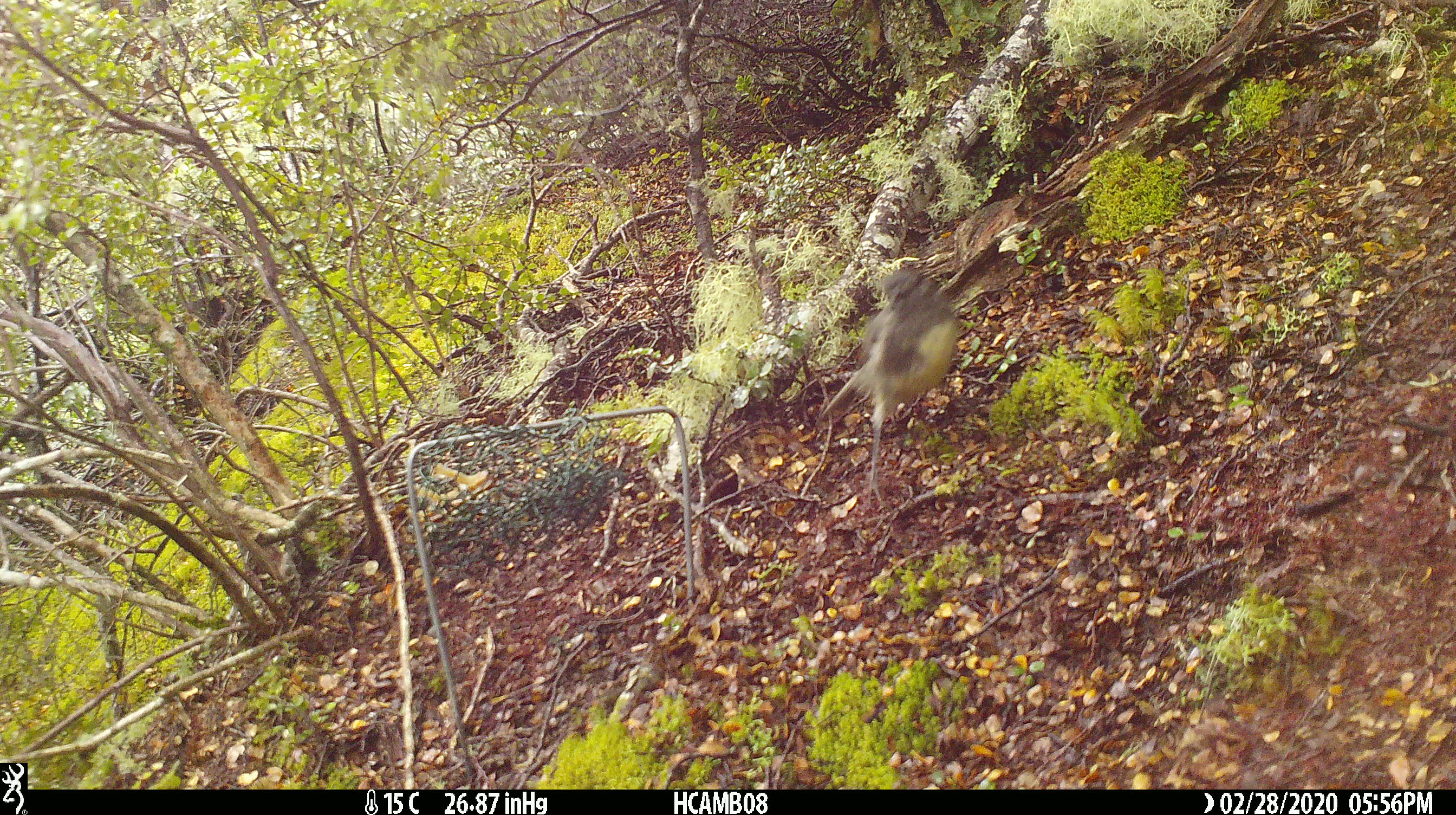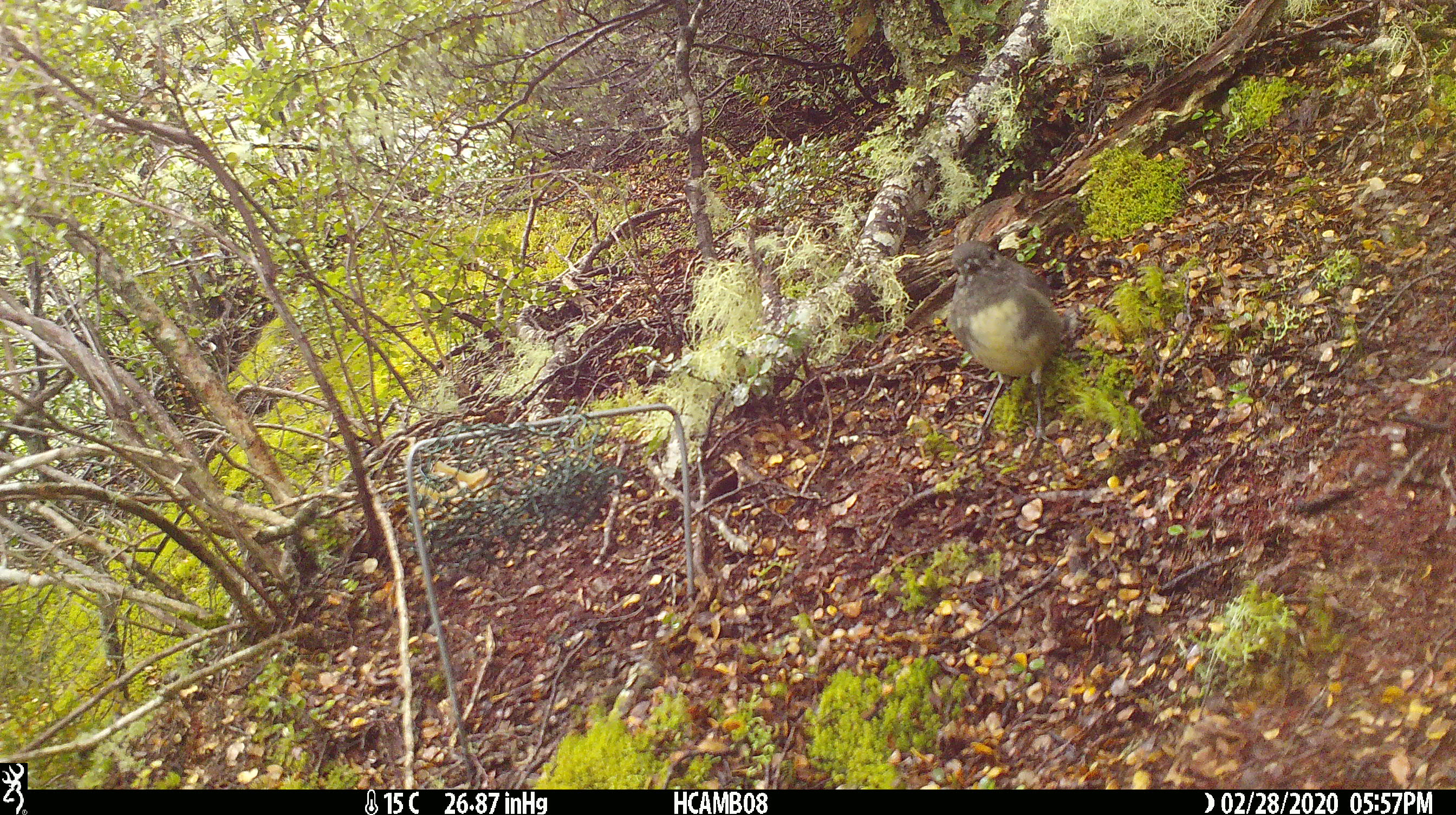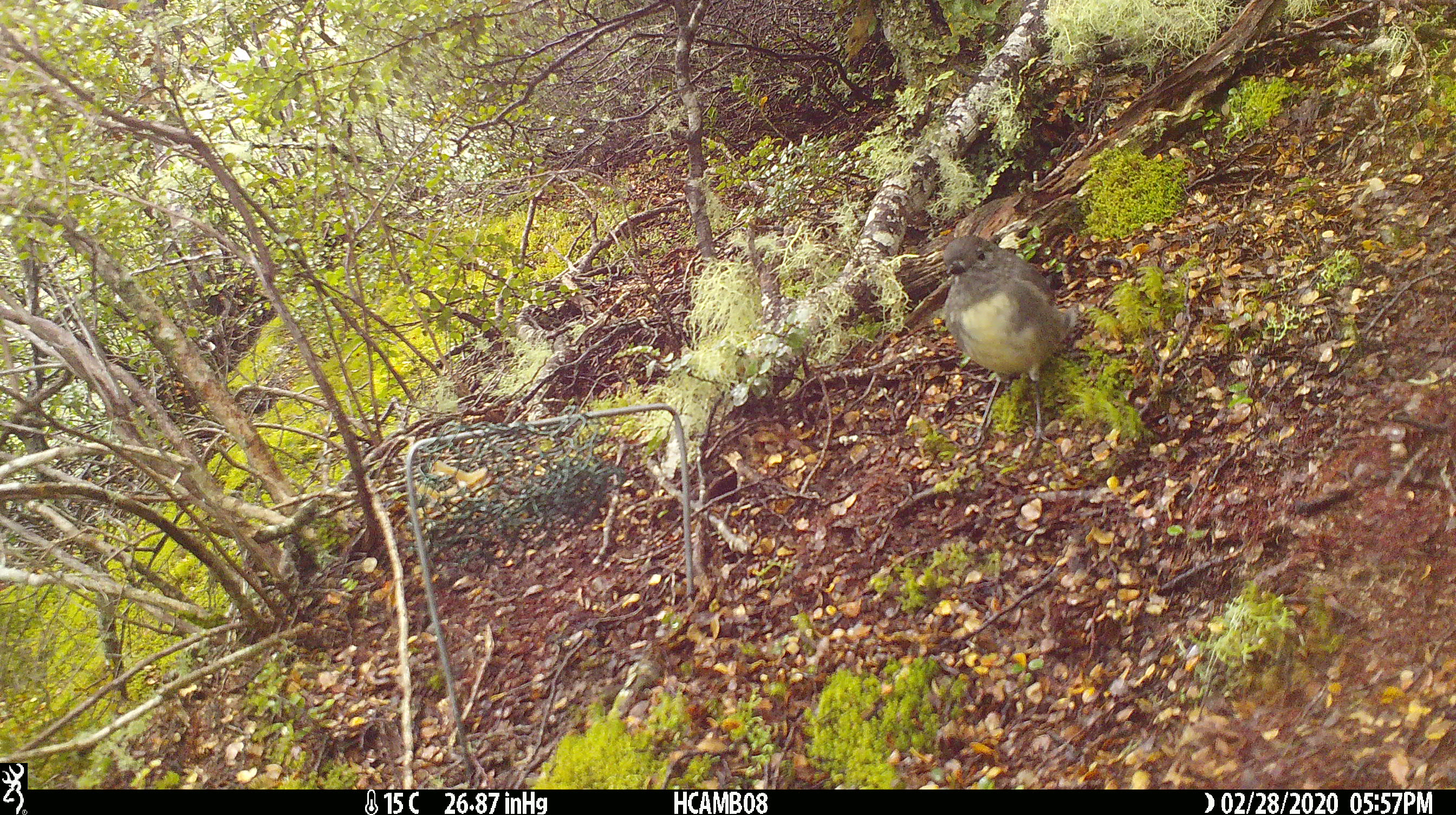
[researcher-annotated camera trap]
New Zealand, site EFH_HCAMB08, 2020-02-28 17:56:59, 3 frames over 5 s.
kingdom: Animalia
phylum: Chordata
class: Aves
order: Passeriformes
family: Petroicidae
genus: Petroica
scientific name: Petroica australis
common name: new zealand robin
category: robin